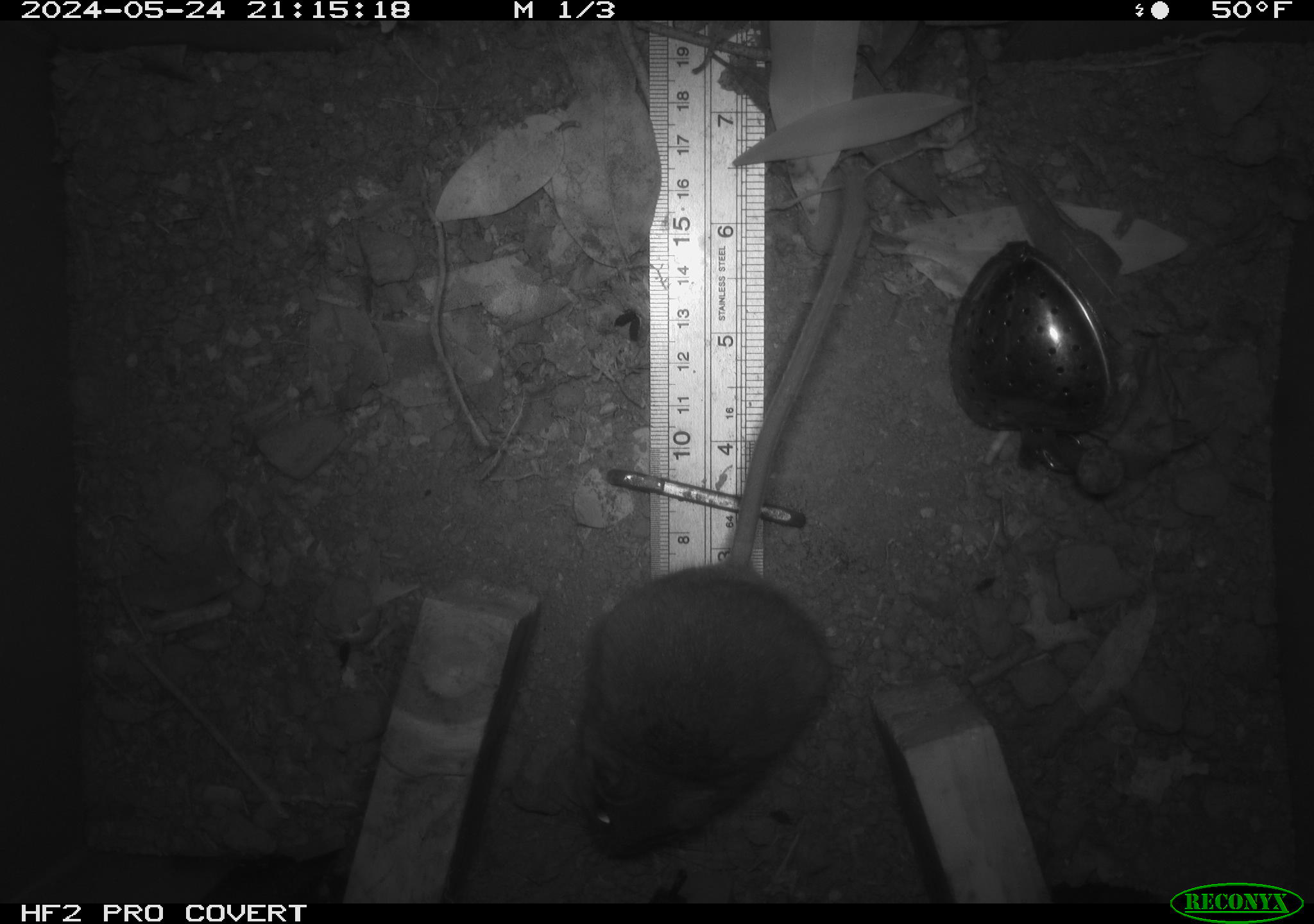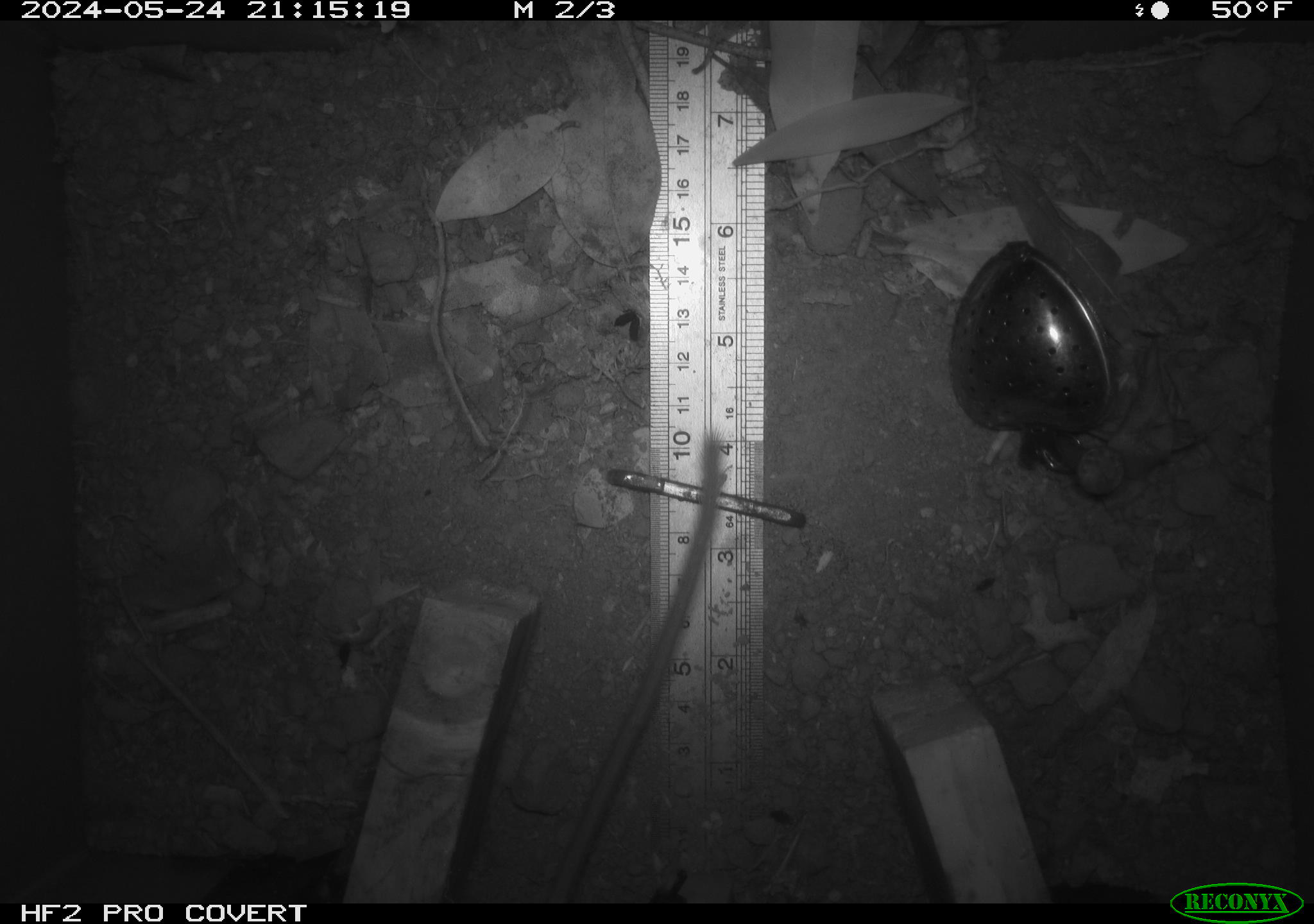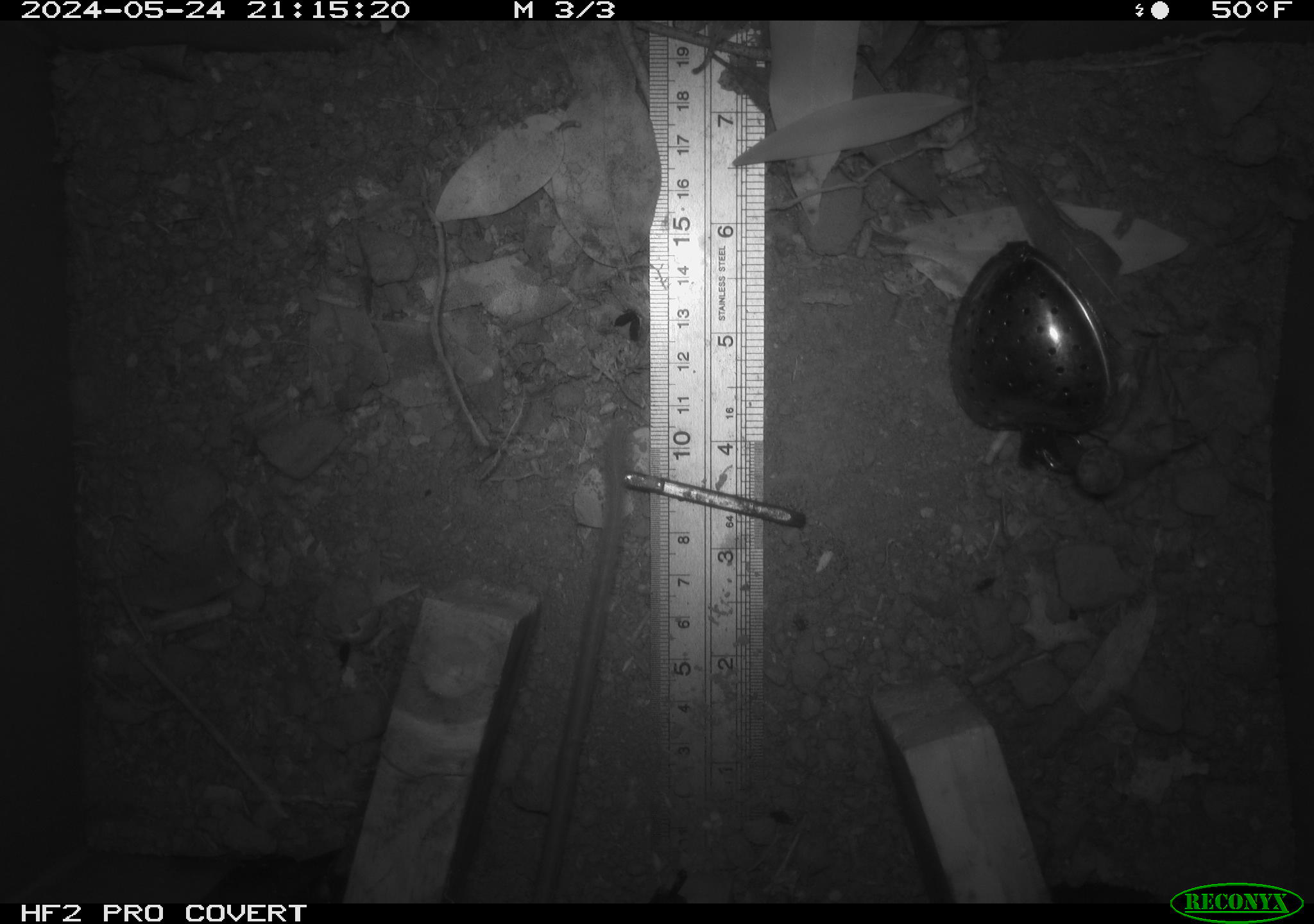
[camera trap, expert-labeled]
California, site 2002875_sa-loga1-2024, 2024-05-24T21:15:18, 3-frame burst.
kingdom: Animalia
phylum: Chordata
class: Mammalia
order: Rodentia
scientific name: Rodentia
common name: mouse species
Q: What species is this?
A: Mouse species (Rodentia).